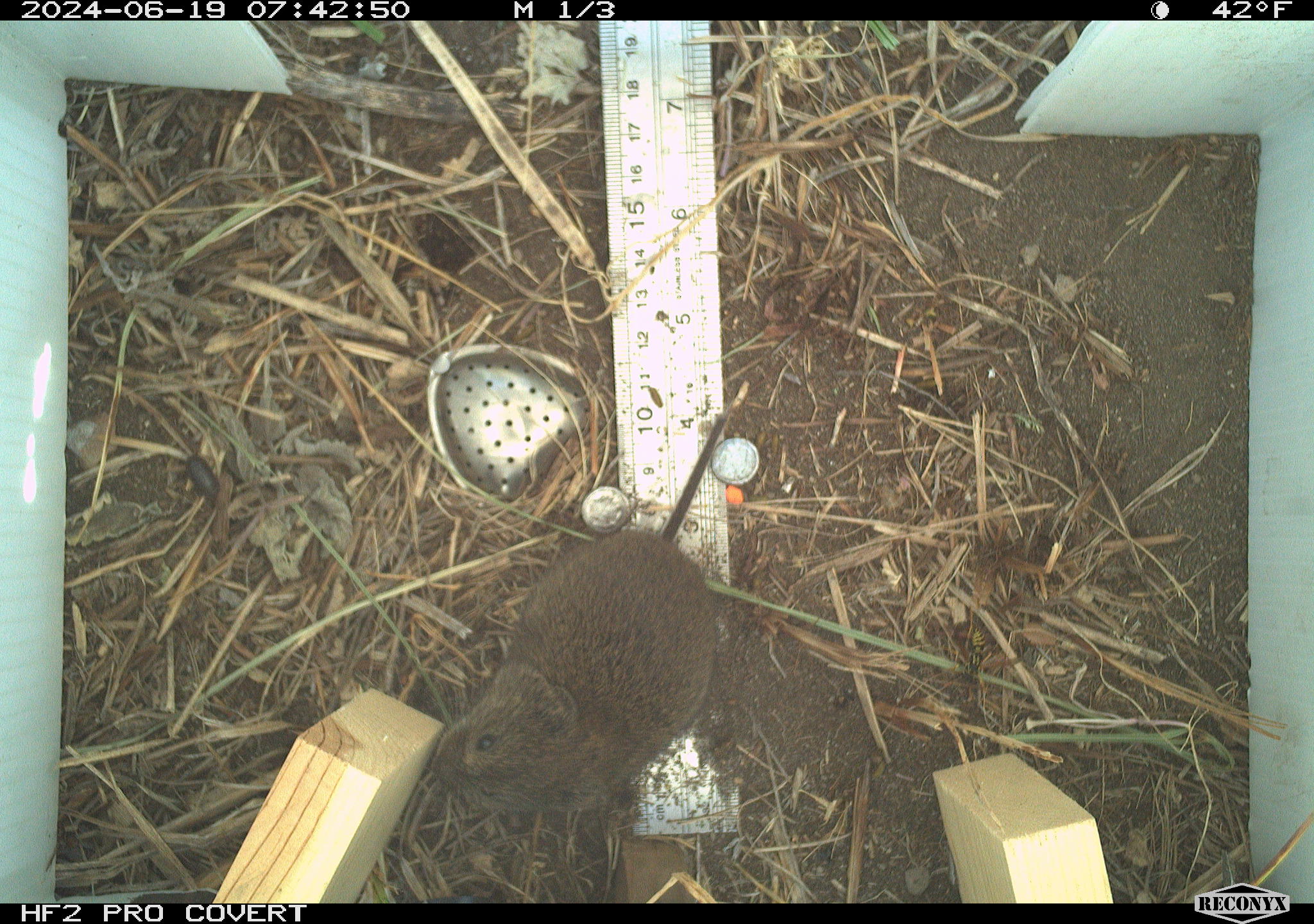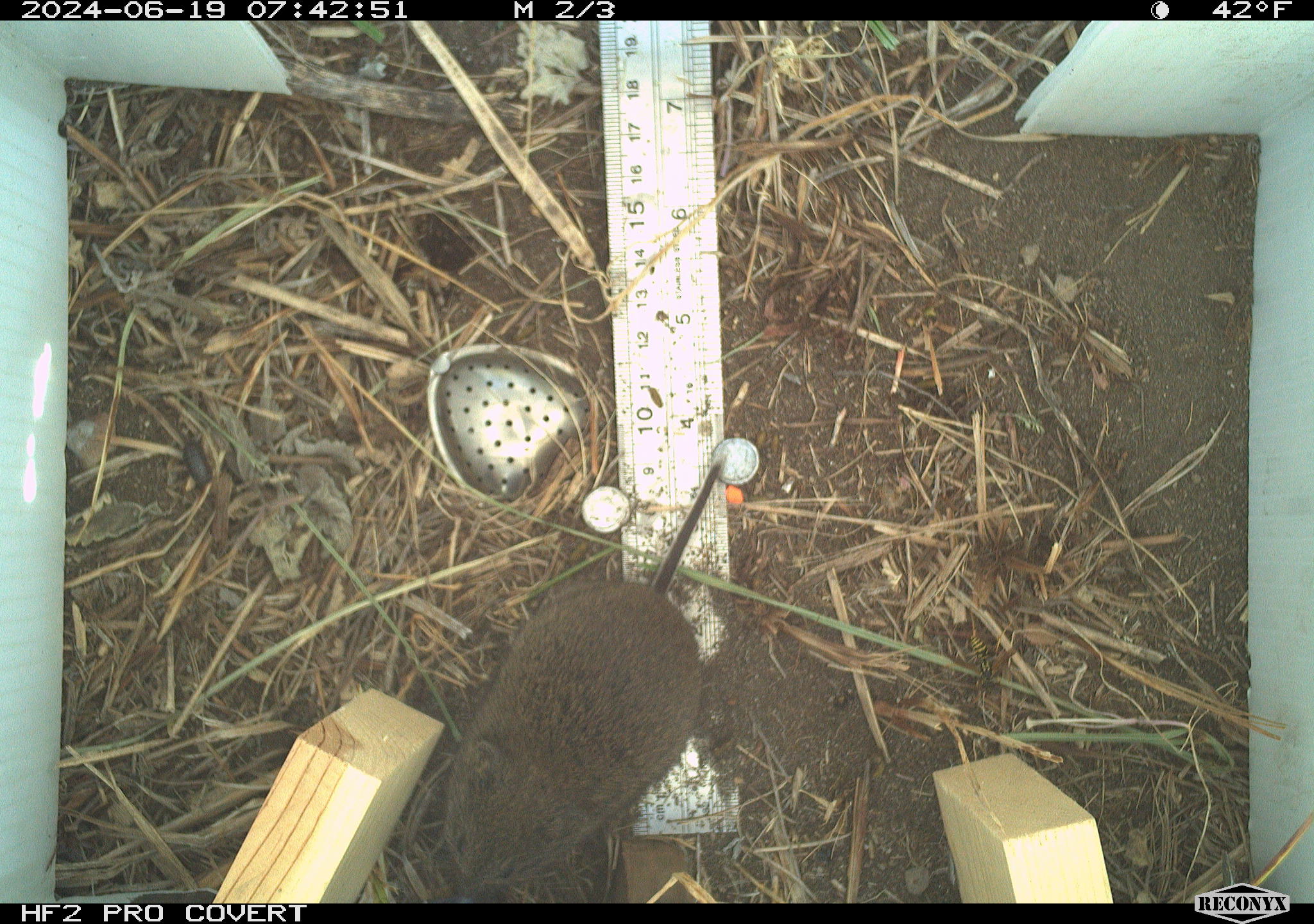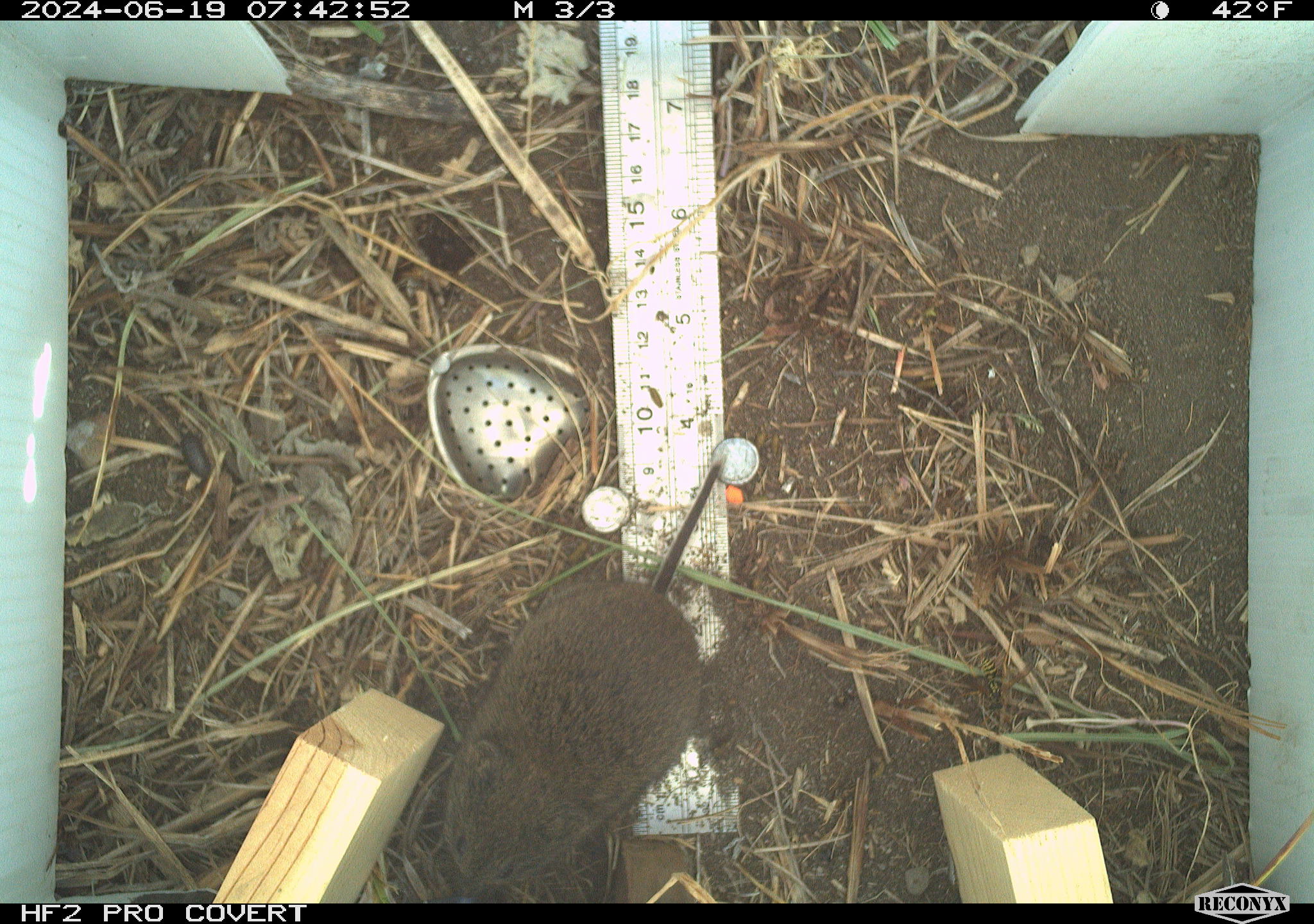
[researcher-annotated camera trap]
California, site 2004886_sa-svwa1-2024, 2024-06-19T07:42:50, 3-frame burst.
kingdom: Animalia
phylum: Chordata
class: Mammalia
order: Rodentia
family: Cricetidae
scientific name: Arvicolinae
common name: voles, lemmings, and muskrats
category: arvicolinae subfamily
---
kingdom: Animalia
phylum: Arthropoda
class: Malacostraca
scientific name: Malacostraca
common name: amphipods, crabs, isopods, krill, lobsters and shrimps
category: malacostracan